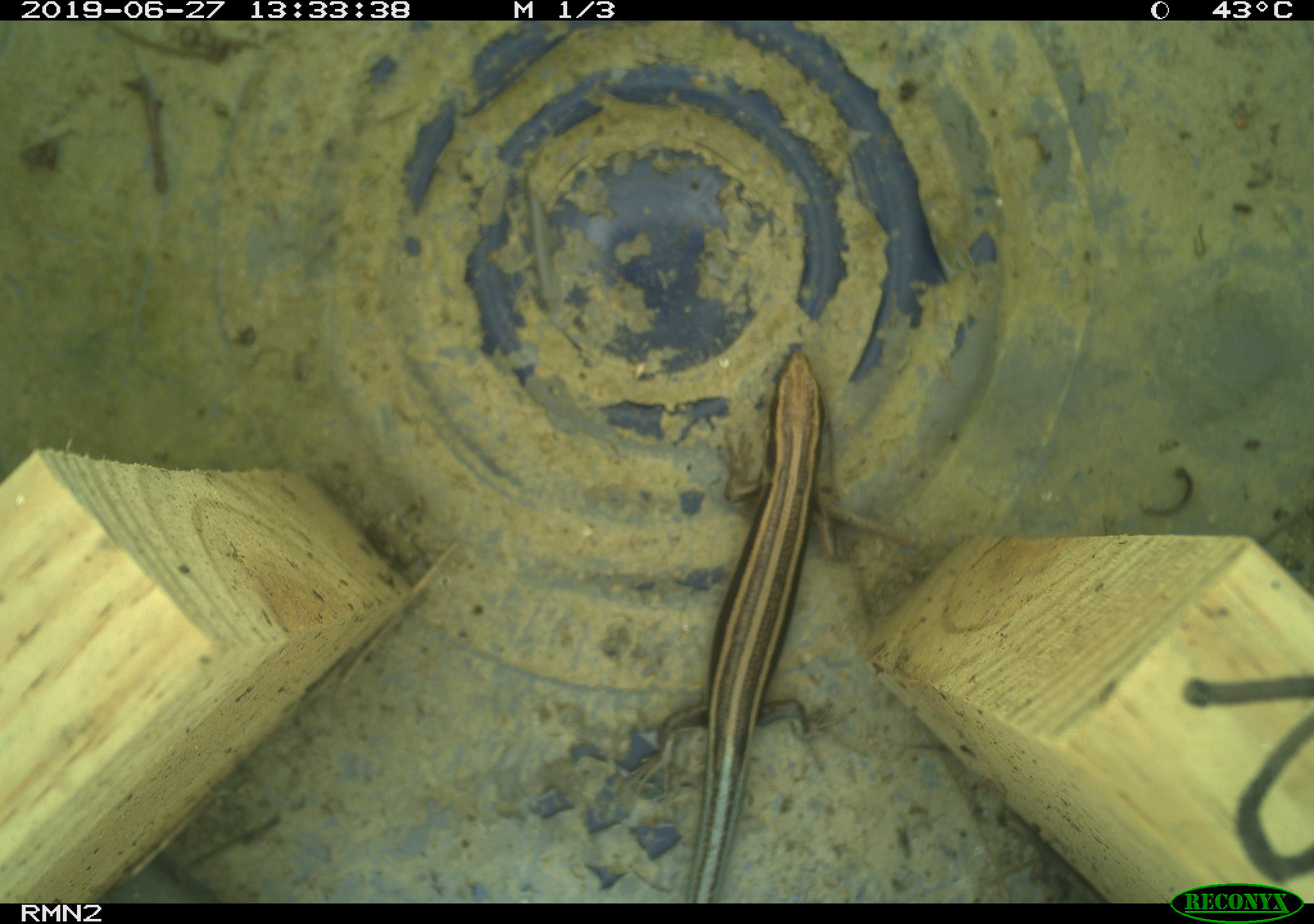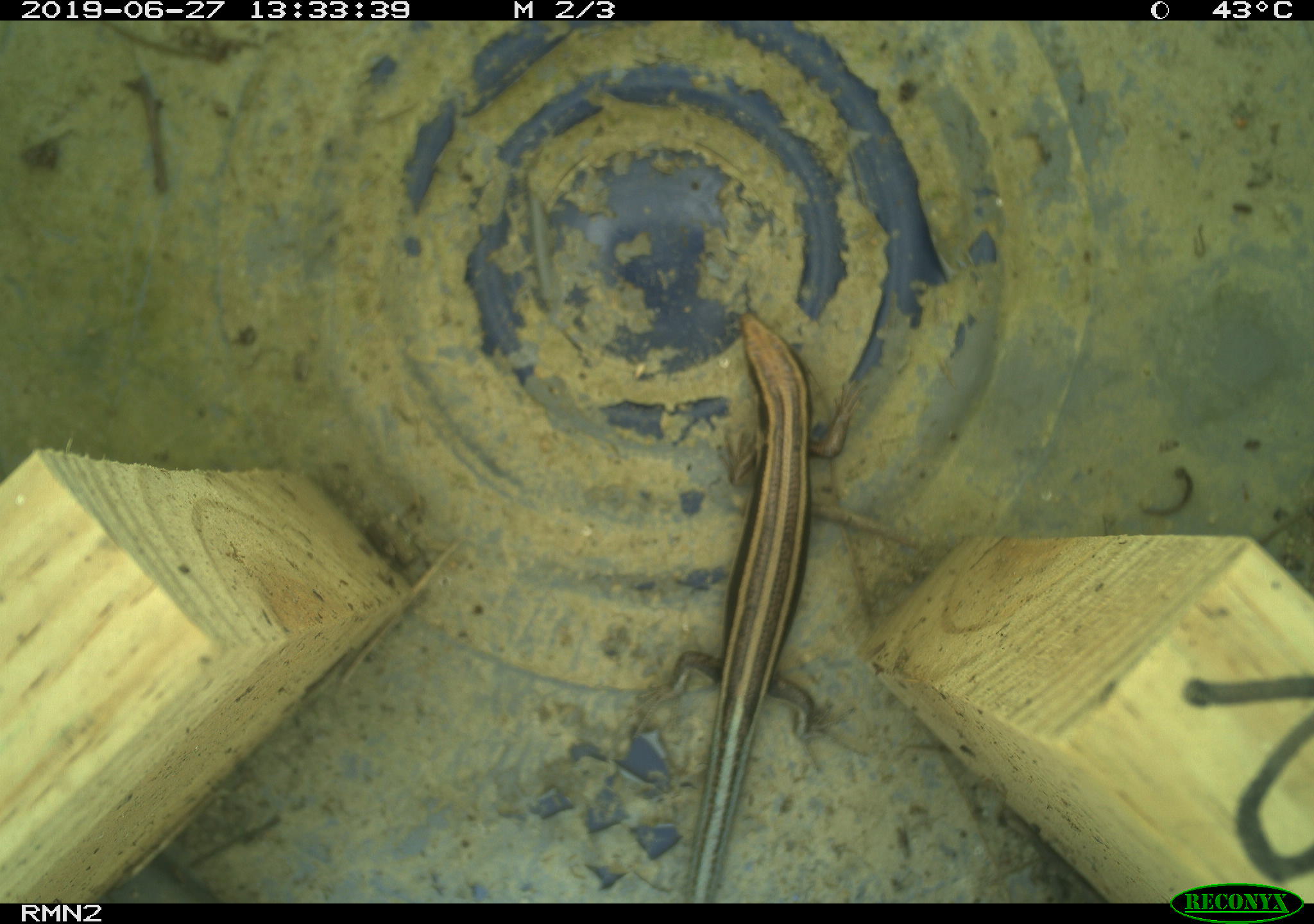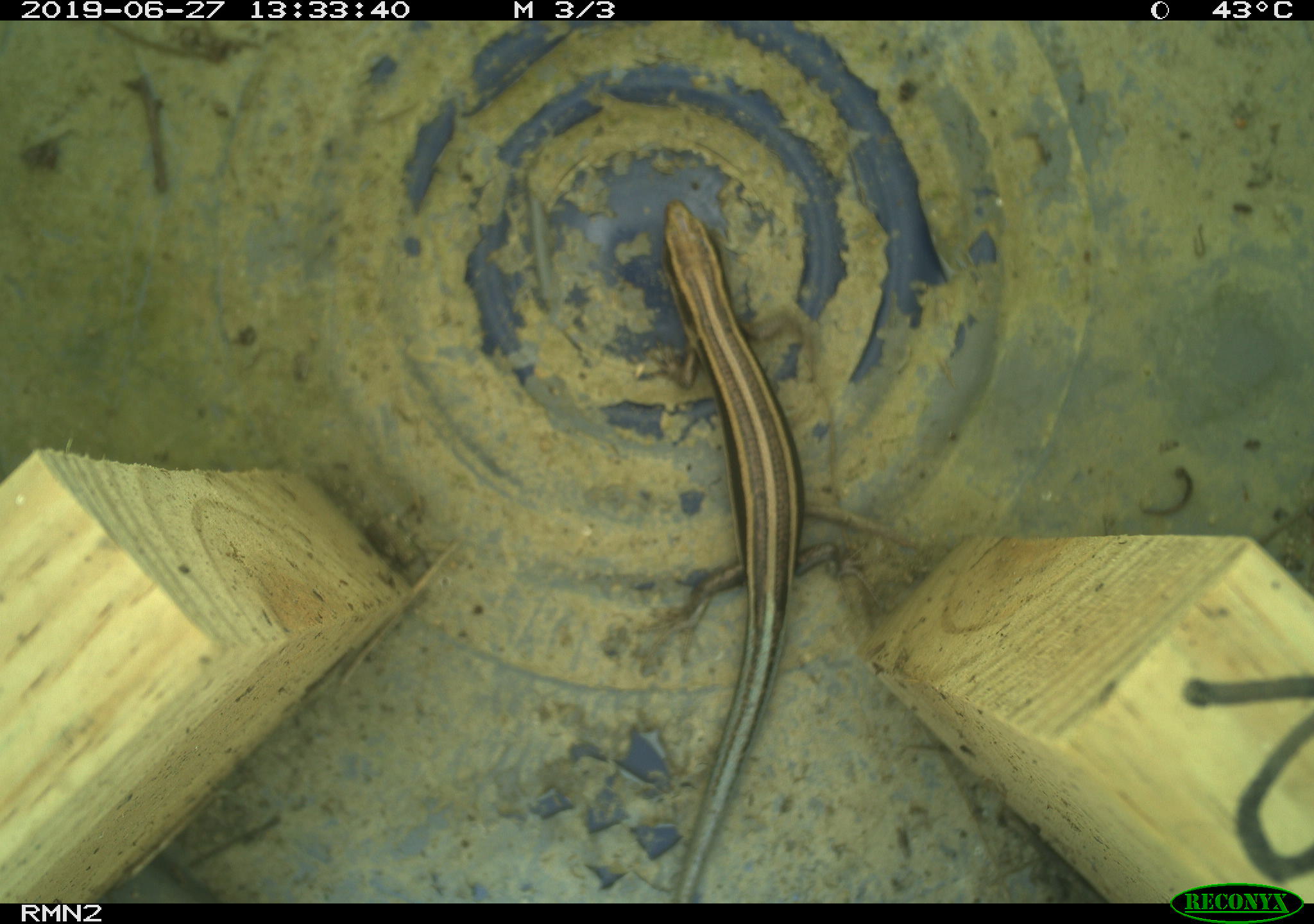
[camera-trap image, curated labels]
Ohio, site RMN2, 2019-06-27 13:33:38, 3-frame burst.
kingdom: Animalia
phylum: Chordata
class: Reptilia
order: Squamata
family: Scincidae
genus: Plestiodon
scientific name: Plestiodon fasciatus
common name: common five-lined skink